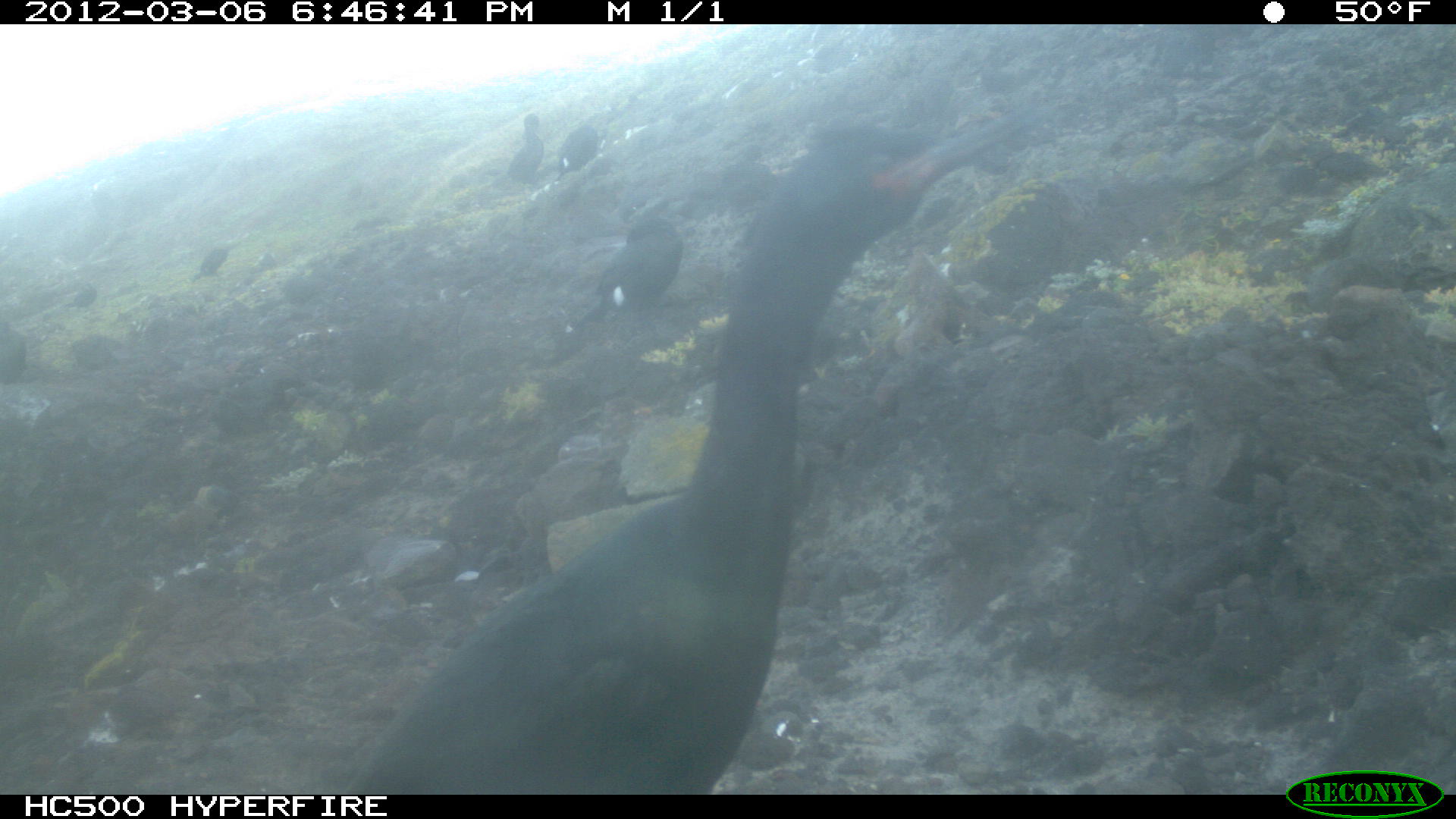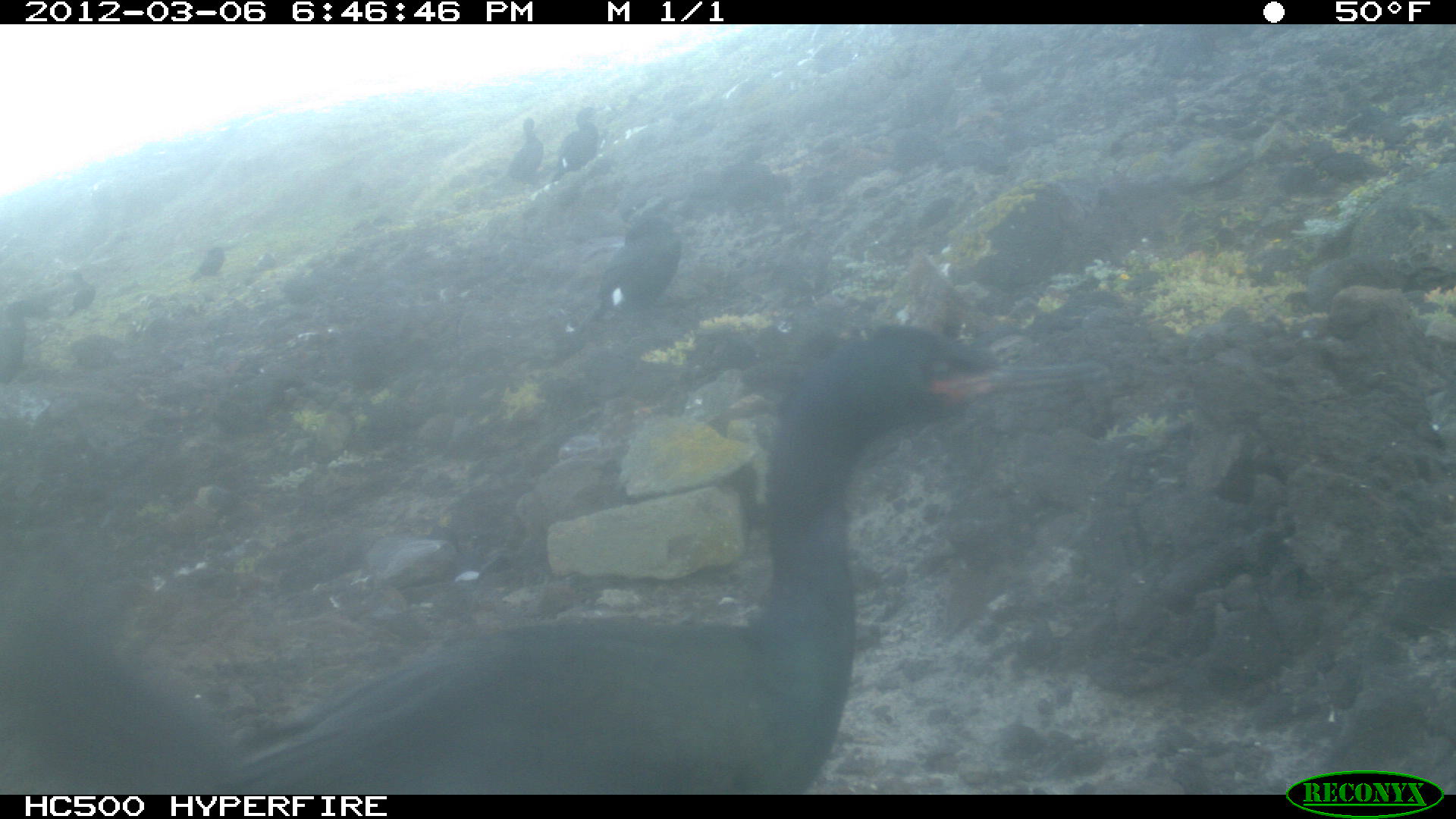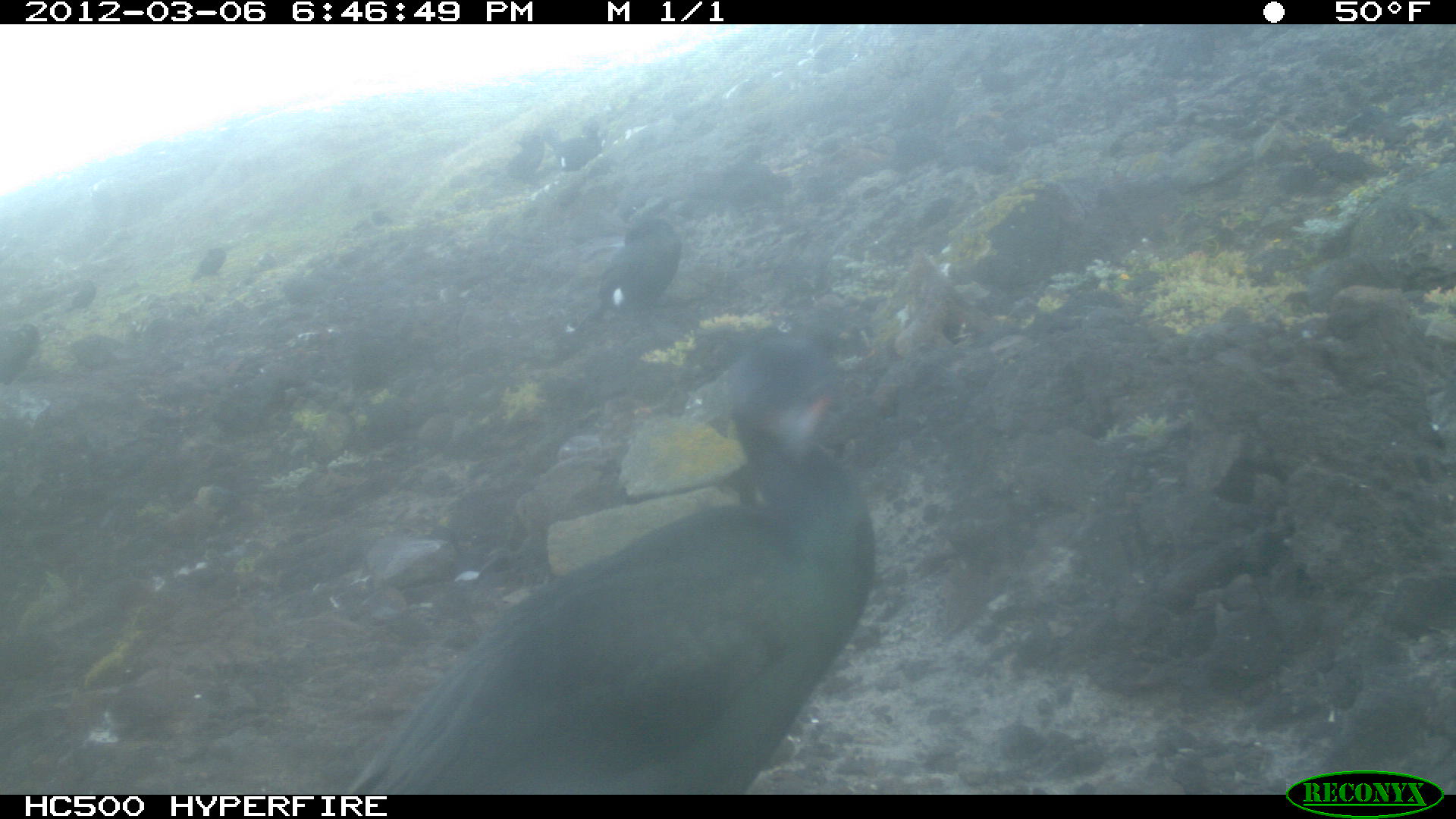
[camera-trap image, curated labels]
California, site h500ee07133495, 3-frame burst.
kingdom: Animalia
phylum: Chordata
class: Aves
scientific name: Aves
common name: bird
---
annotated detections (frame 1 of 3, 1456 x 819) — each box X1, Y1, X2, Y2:
bird: 343, 135, 1029, 818; 562, 190, 686, 334; 493, 114, 544, 184; 556, 125, 599, 180; 0, 321, 28, 385; 59, 279, 97, 312; 194, 247, 229, 279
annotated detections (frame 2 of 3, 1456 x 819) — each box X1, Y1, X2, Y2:
bird: 164, 315, 1112, 791; 228, 320, 1125, 793; 2, 585, 240, 779; 583, 192, 685, 334; 0, 300, 64, 385; 550, 106, 599, 181; 504, 117, 543, 187; 189, 246, 231, 279; 66, 271, 96, 316; 563, 315, 585, 361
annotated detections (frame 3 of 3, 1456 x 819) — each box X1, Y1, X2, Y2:
bird: 334, 336, 874, 795; 584, 191, 686, 322; 0, 323, 41, 386; 506, 134, 546, 188; 547, 119, 587, 171; 190, 247, 228, 284; 583, 113, 608, 161; 63, 280, 98, 312; 562, 316, 583, 340